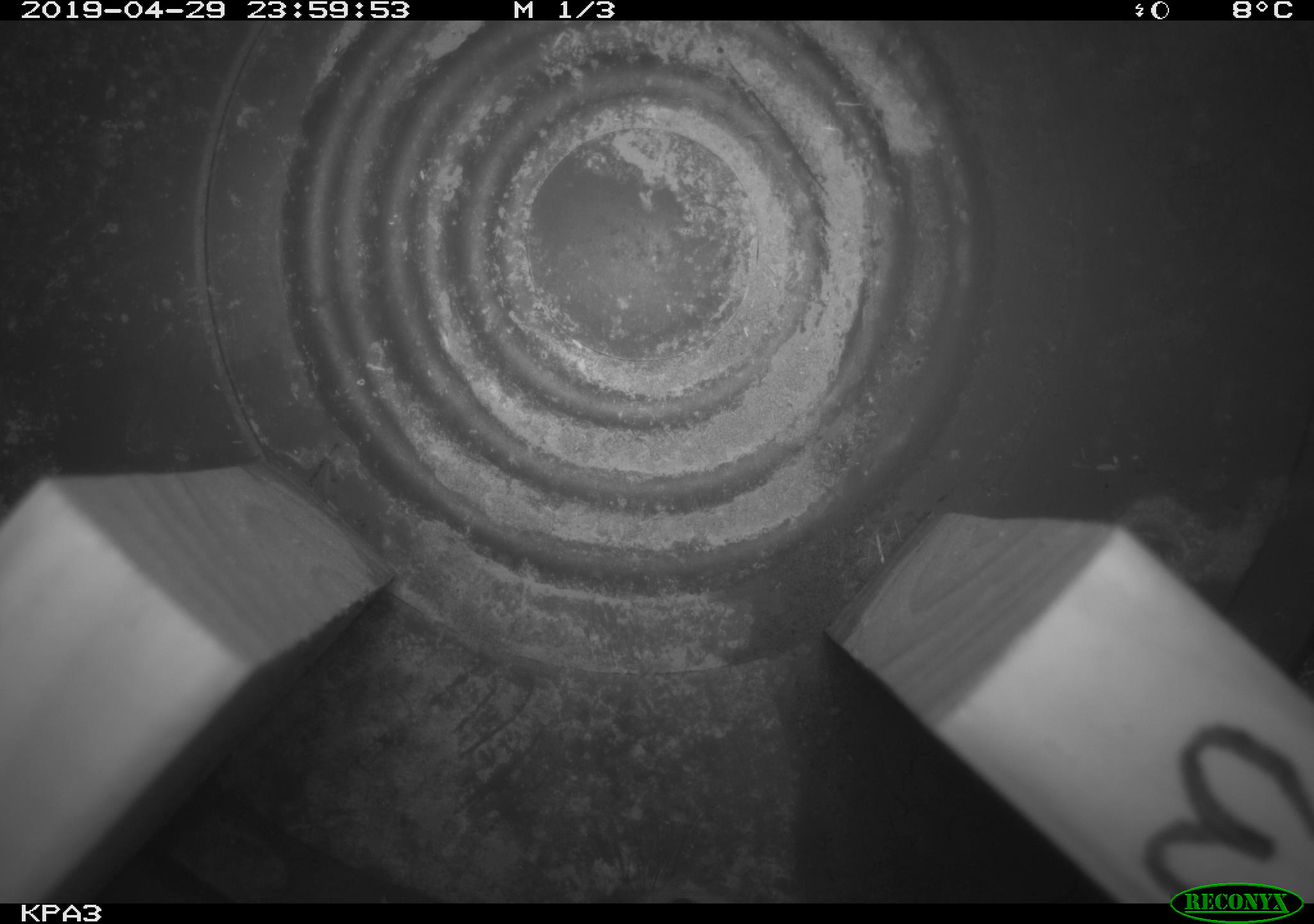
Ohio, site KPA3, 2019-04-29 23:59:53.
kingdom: Animalia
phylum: Chordata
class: Mammalia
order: Rodentia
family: Cricetidae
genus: Peromyscus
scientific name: Peromyscus leucopus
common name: white-footed mouse